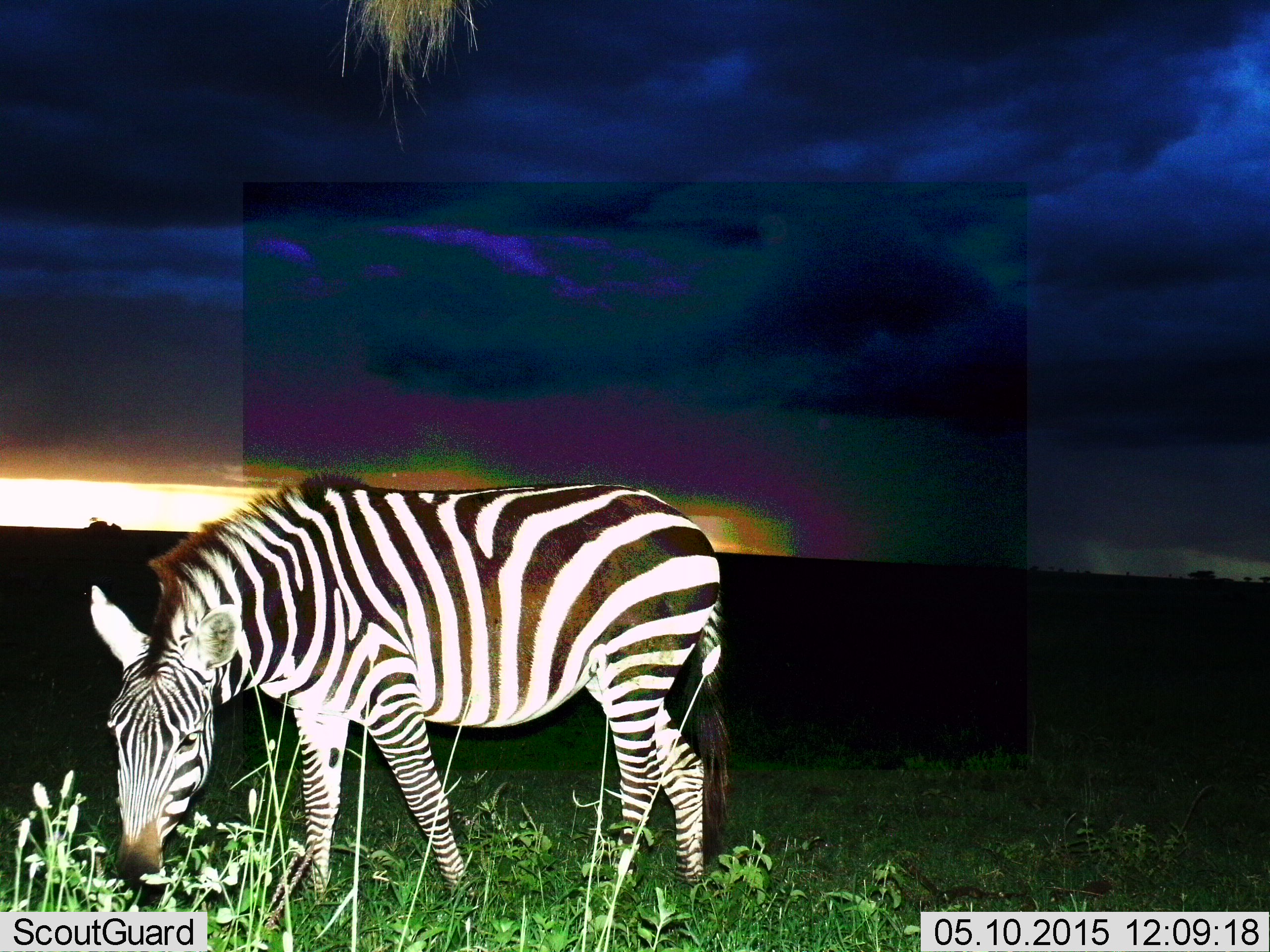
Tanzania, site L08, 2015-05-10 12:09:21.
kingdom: Animalia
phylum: Chordata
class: Mammalia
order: Perissodactyla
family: Equidae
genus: Equus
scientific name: Equus quagga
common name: plains zebra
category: zebra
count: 1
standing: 10%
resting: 0%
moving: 0%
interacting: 0%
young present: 0%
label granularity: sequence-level